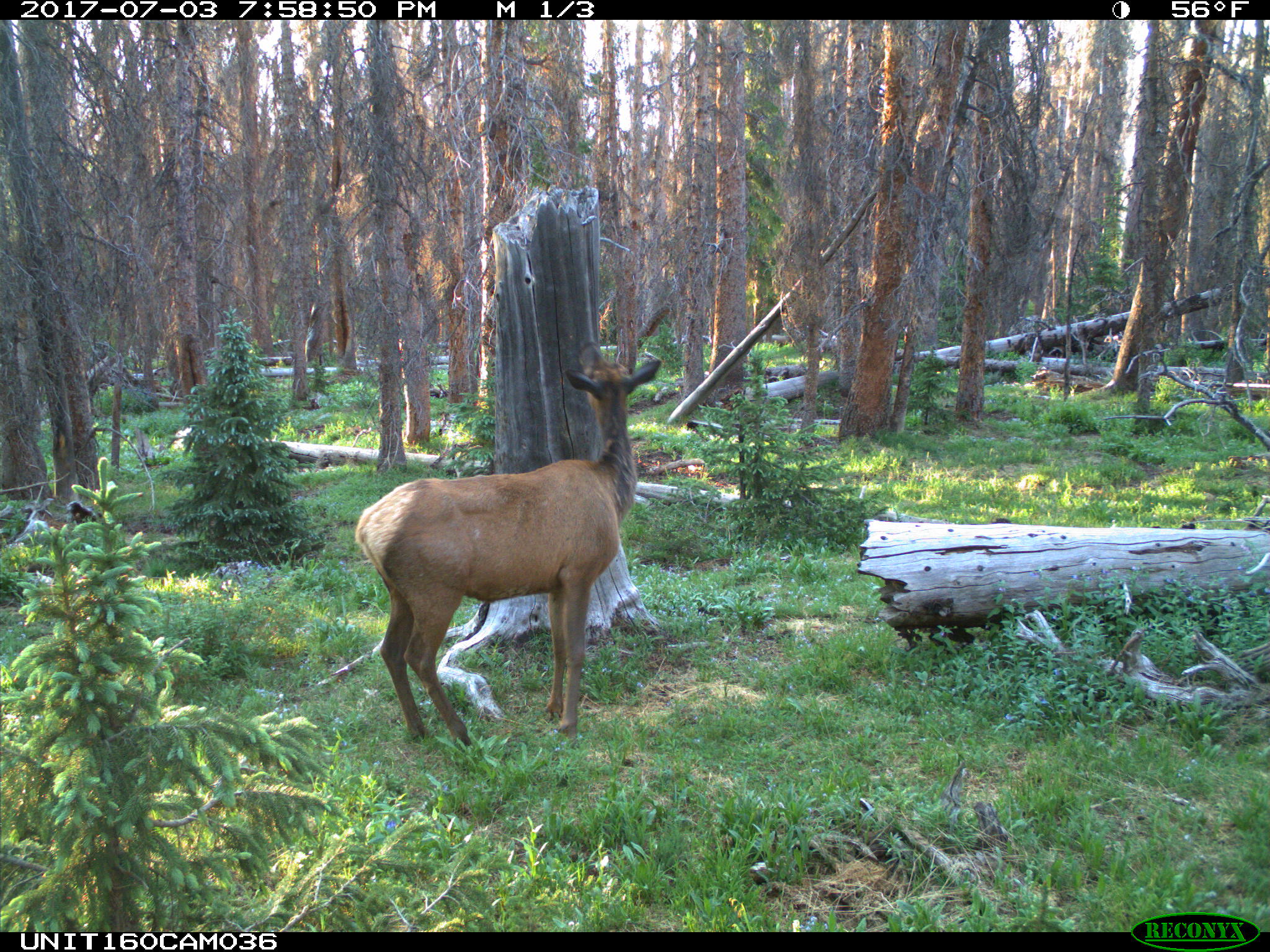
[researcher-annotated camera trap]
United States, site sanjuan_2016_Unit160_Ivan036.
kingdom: Animalia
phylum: Chordata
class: Mammalia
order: Artiodactyla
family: Cervidae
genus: Cervus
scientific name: Cervus elaphus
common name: red deer